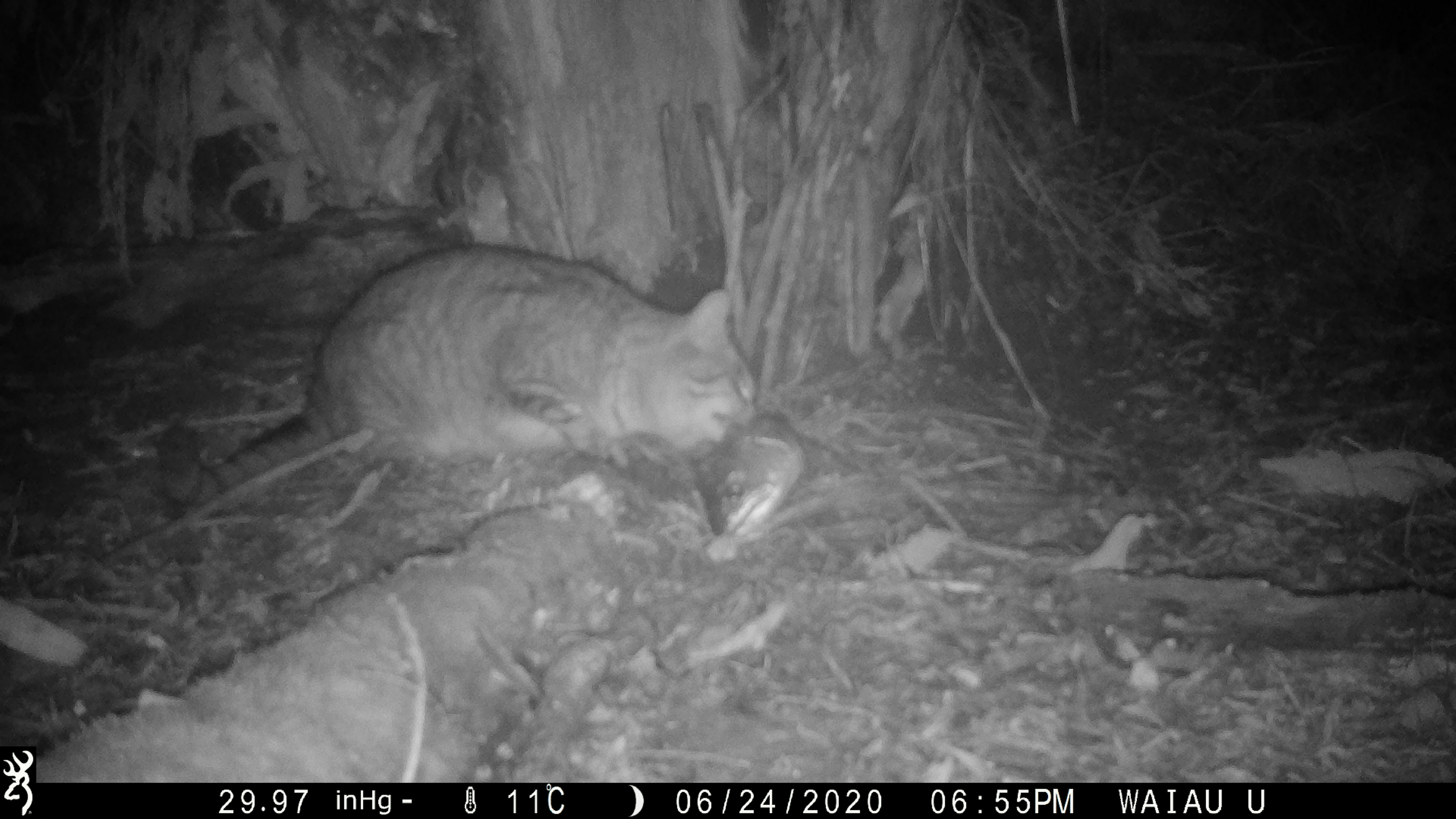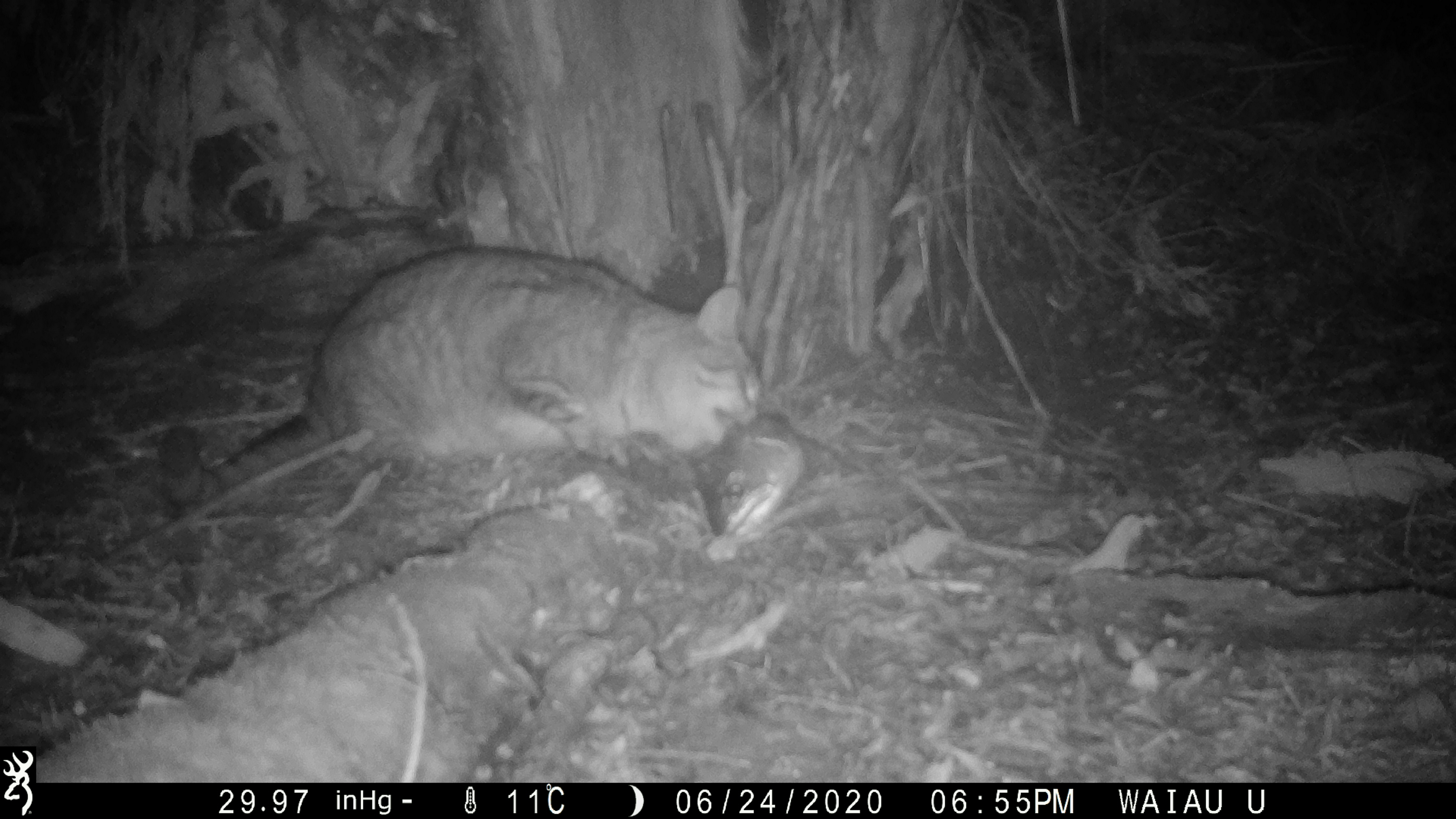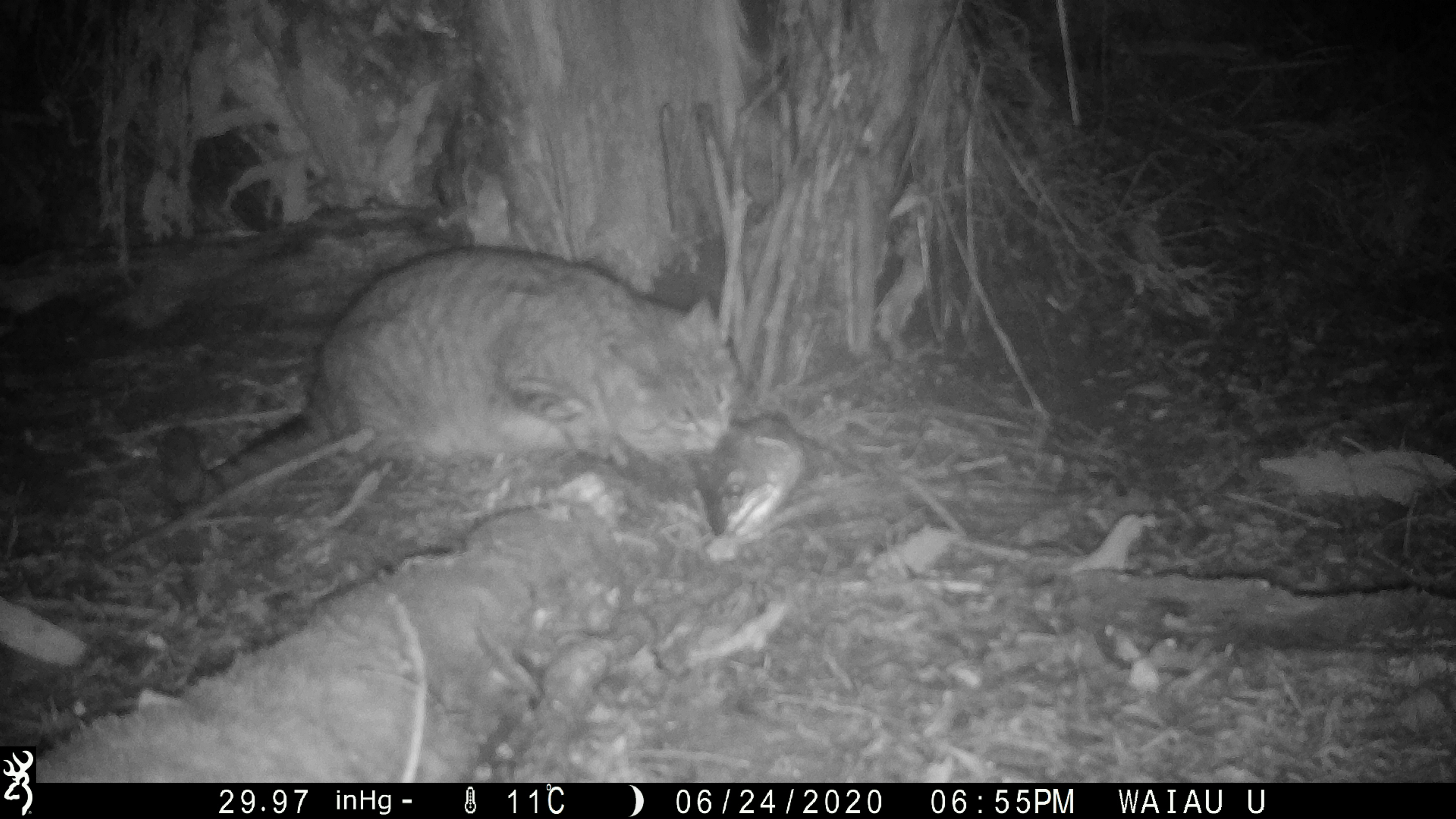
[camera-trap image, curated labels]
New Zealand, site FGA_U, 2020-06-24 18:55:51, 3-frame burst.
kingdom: Animalia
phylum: Chordata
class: Mammalia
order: Carnivora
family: Felidae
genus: Felis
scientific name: Felis catus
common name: domestic cat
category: cat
Cat (domestic cat) (Felis catus).